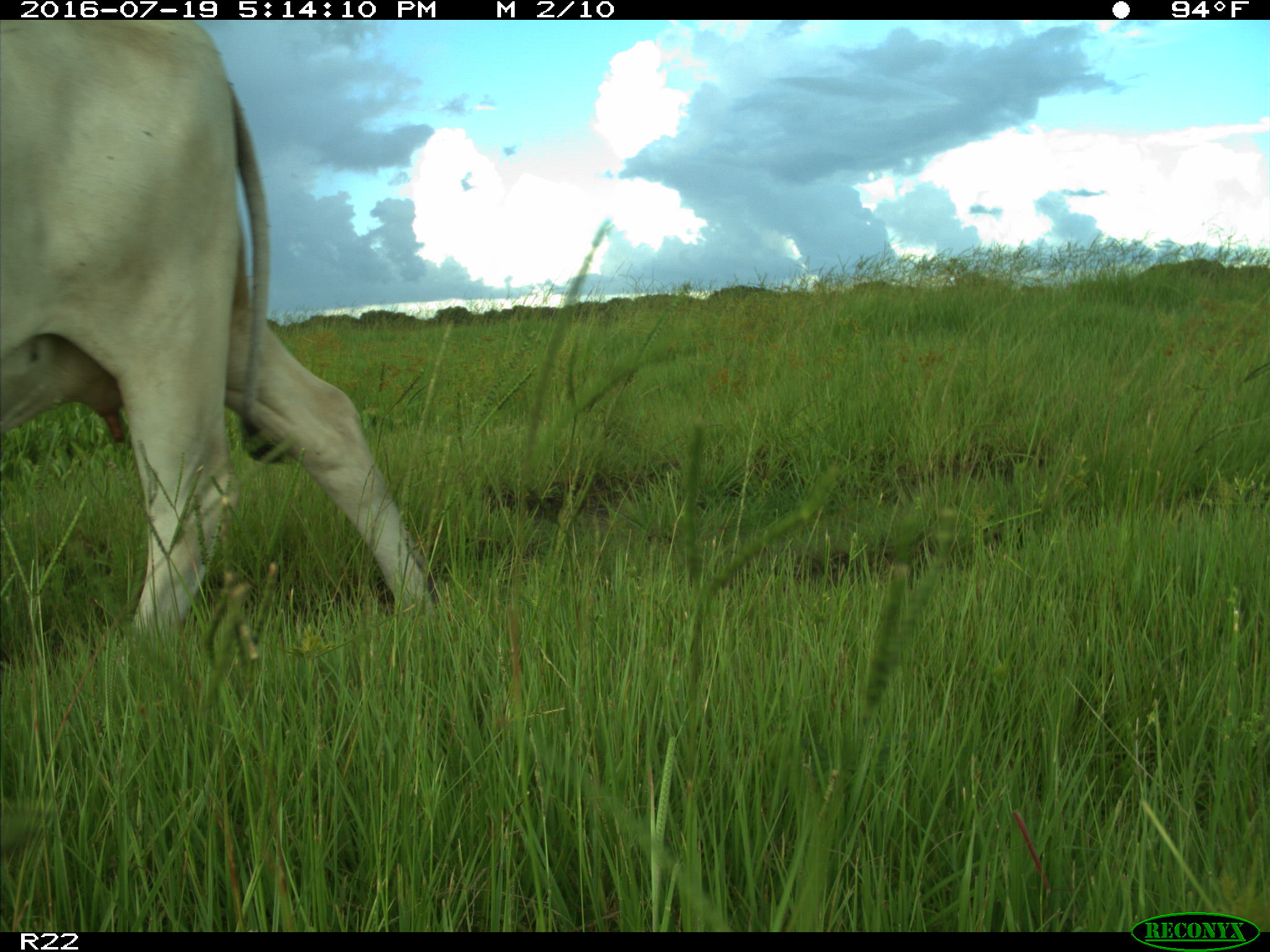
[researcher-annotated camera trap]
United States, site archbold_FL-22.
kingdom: Animalia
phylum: Chordata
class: Mammalia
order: Artiodactyla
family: Bovidae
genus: Bos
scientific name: Bos taurus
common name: domestic cow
Bos taurus (domestic cow).